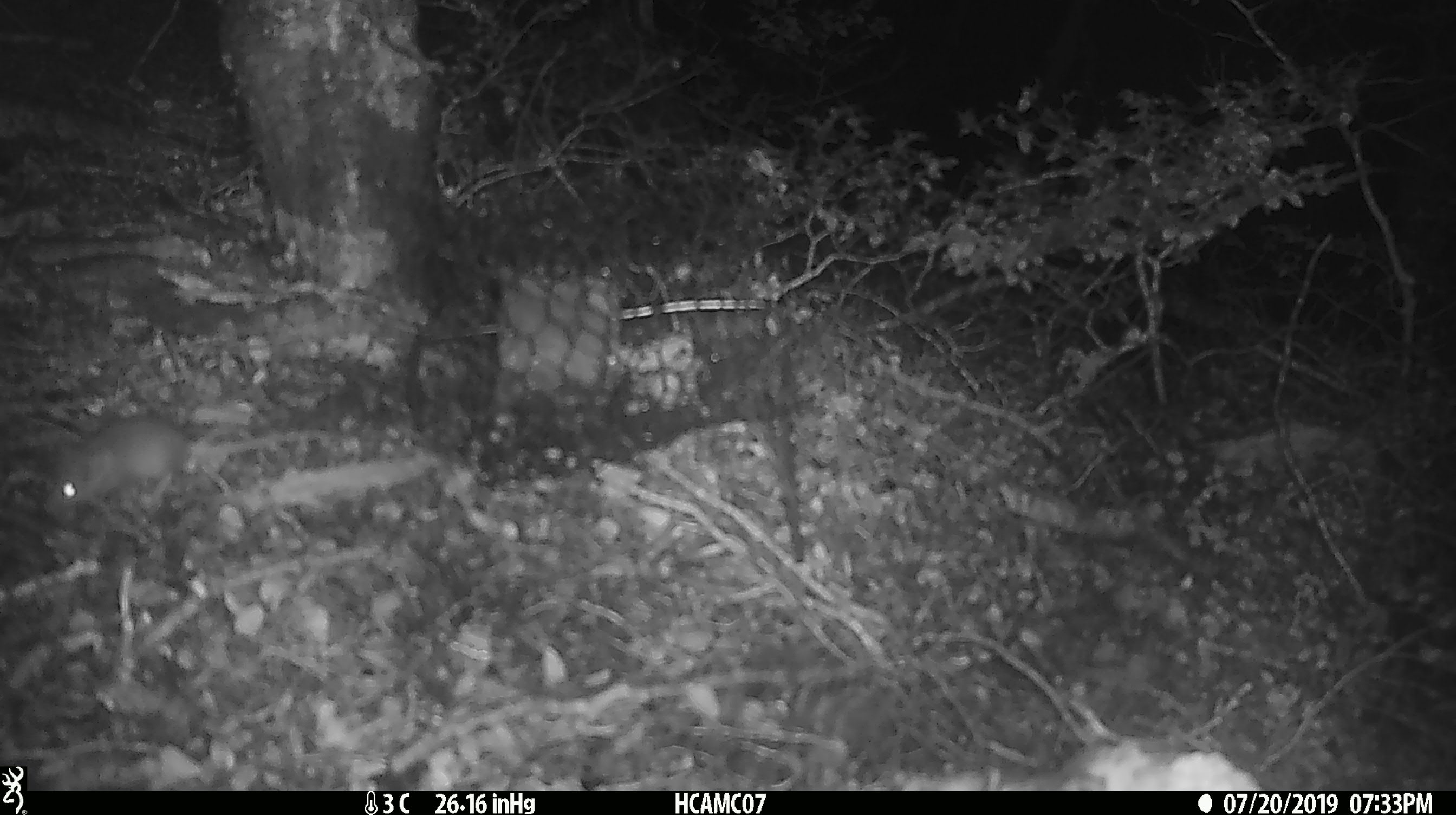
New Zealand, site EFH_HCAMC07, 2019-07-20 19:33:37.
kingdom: Animalia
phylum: Chordata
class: Mammalia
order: Rodentia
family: Muridae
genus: Mus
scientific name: Mus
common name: mouse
Mouse (Mus).